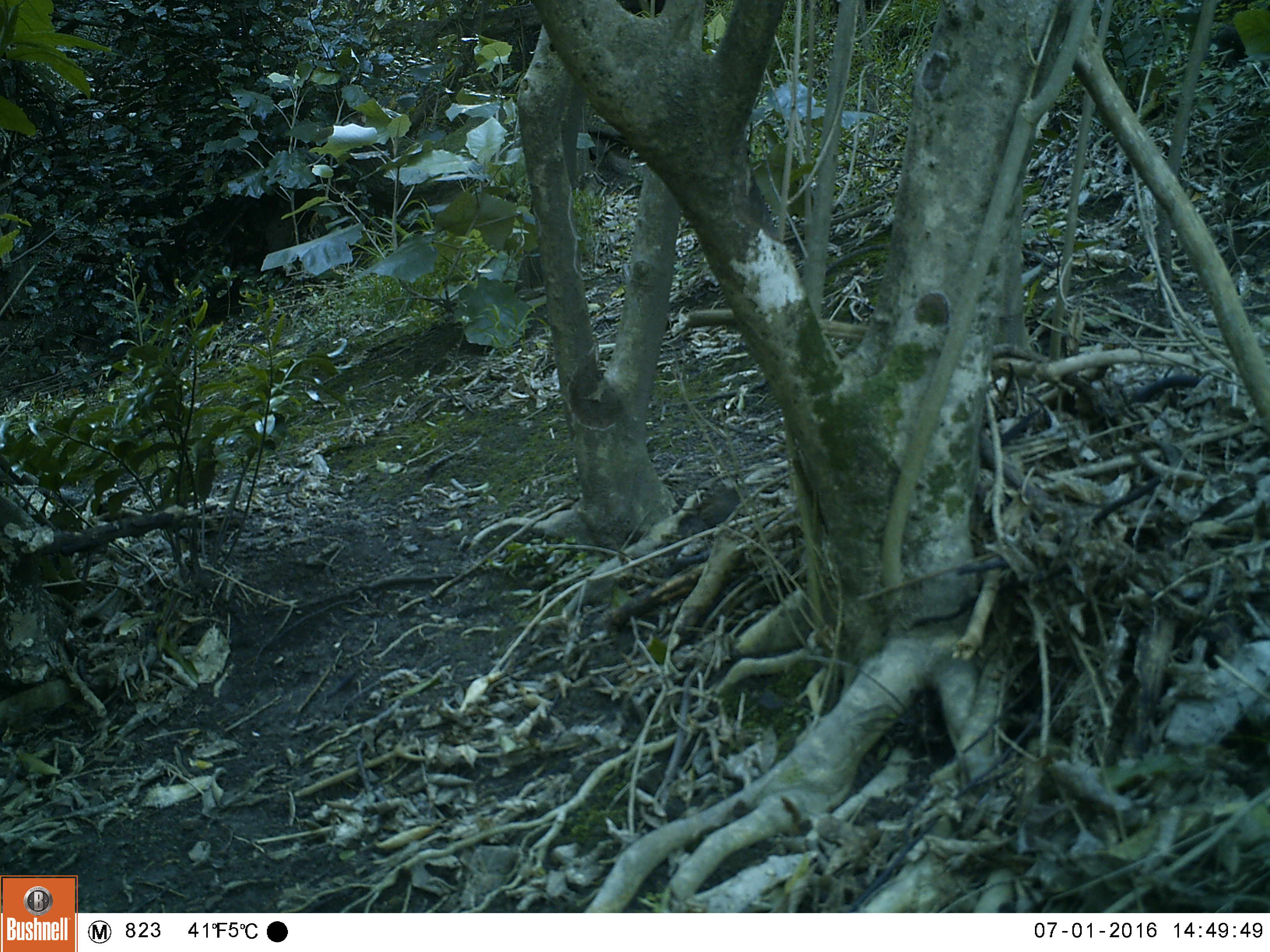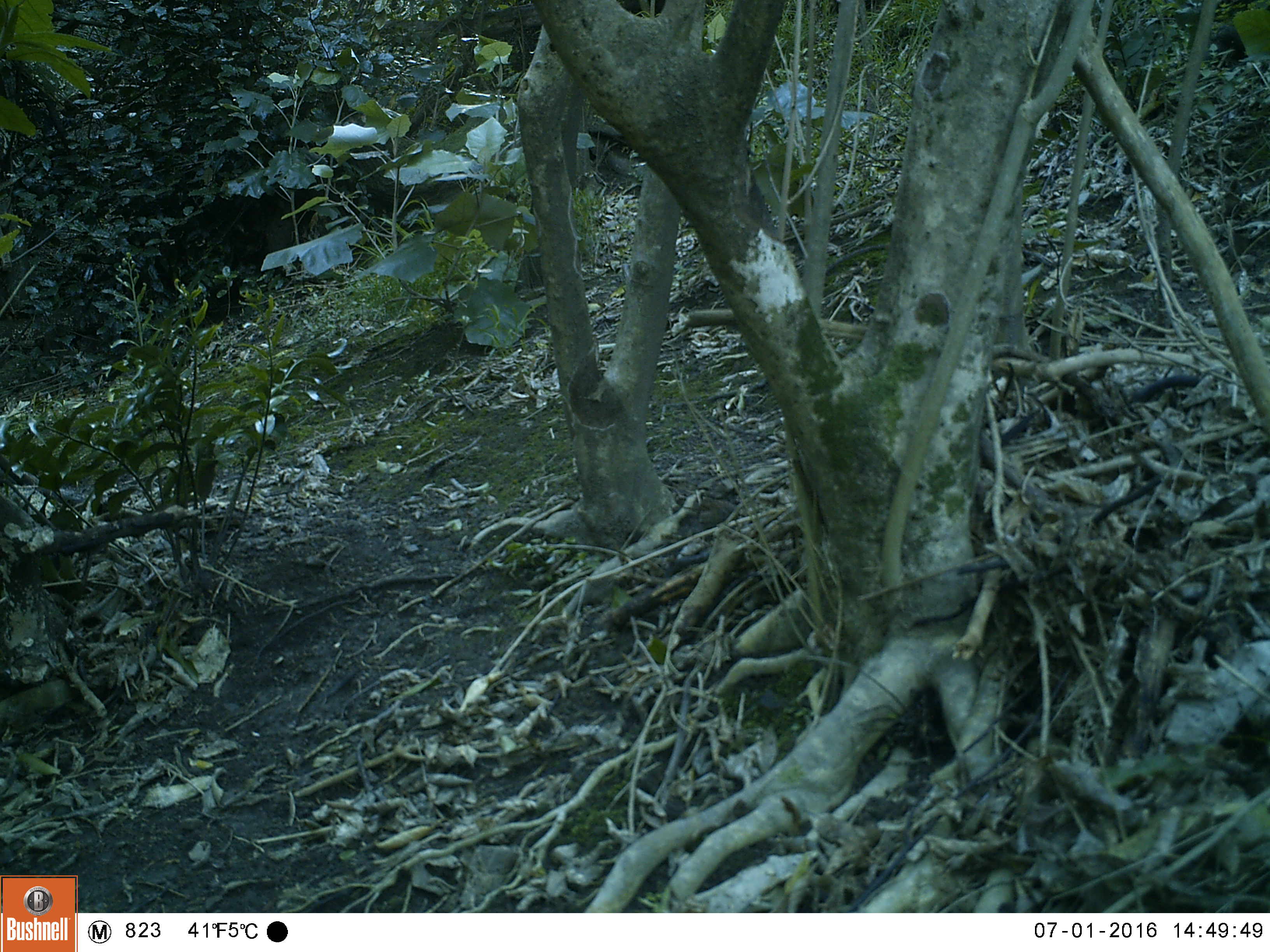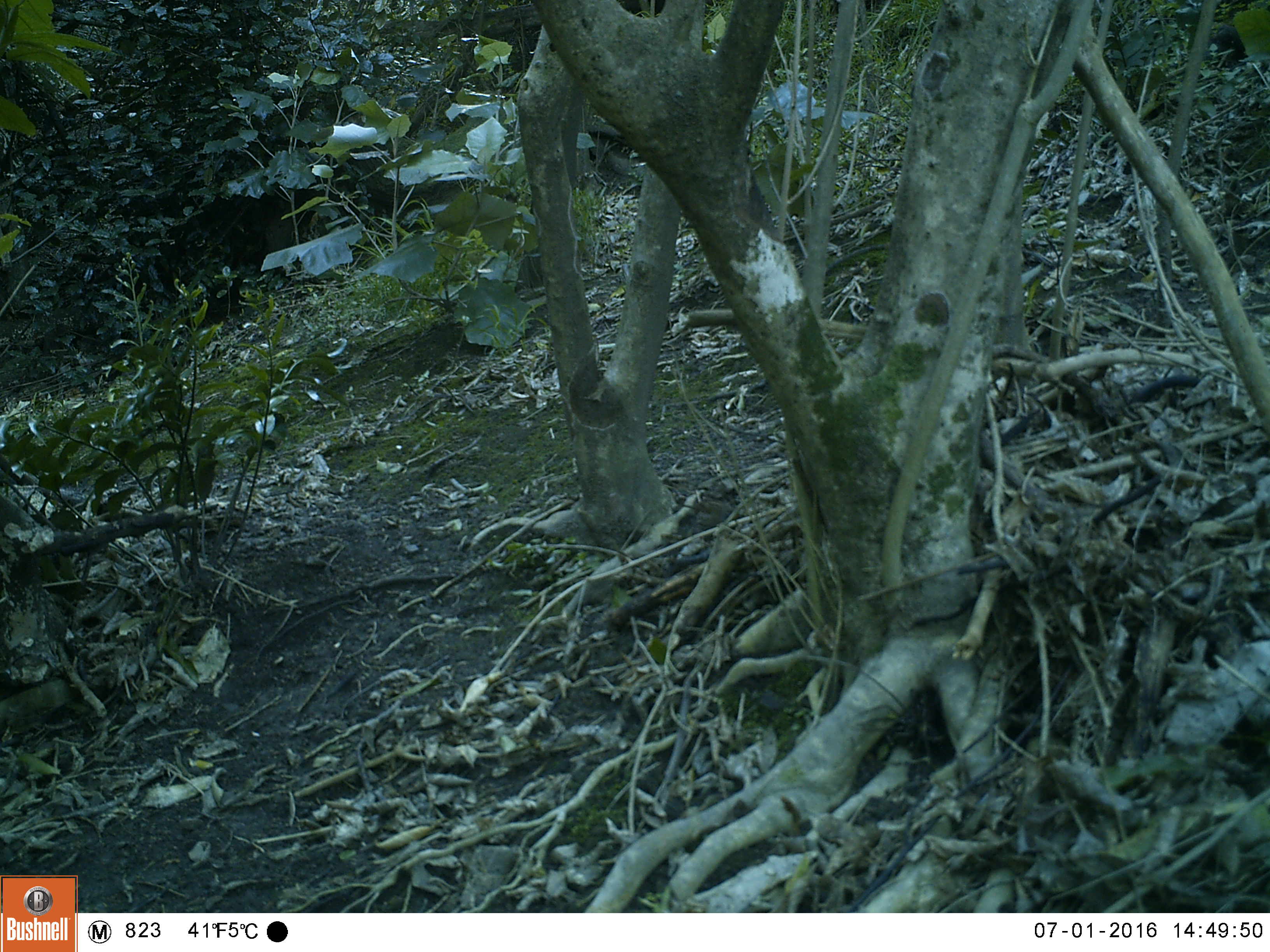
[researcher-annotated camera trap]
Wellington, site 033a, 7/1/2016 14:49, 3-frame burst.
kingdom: Animalia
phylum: Chordata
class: Aves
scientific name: Aves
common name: bird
Bird (Aves).